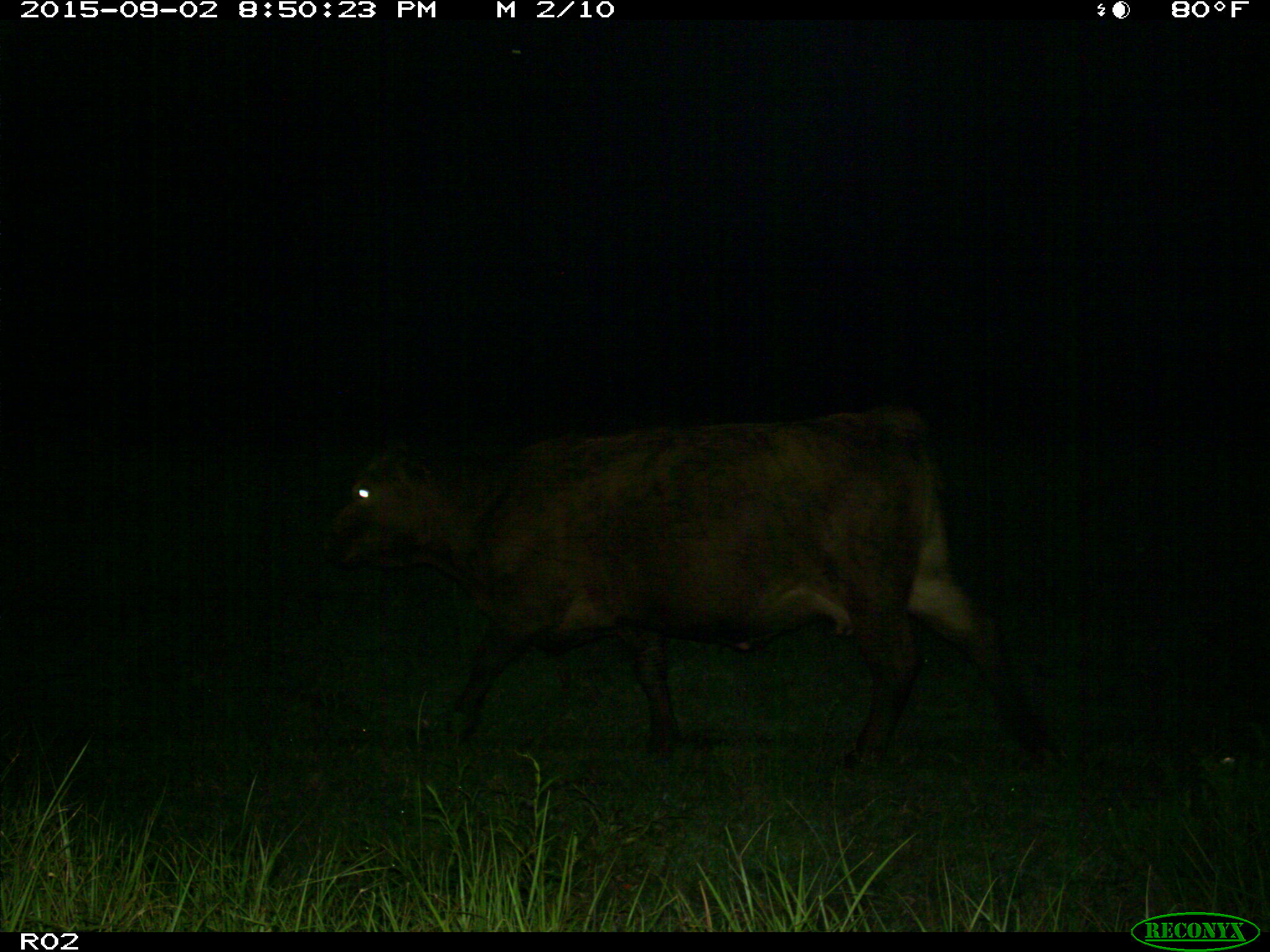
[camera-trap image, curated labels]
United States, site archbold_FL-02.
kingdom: Animalia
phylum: Chordata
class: Mammalia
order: Artiodactyla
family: Bovidae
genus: Bos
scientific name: Bos taurus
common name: domestic cow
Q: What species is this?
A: Bos taurus (domestic cow).